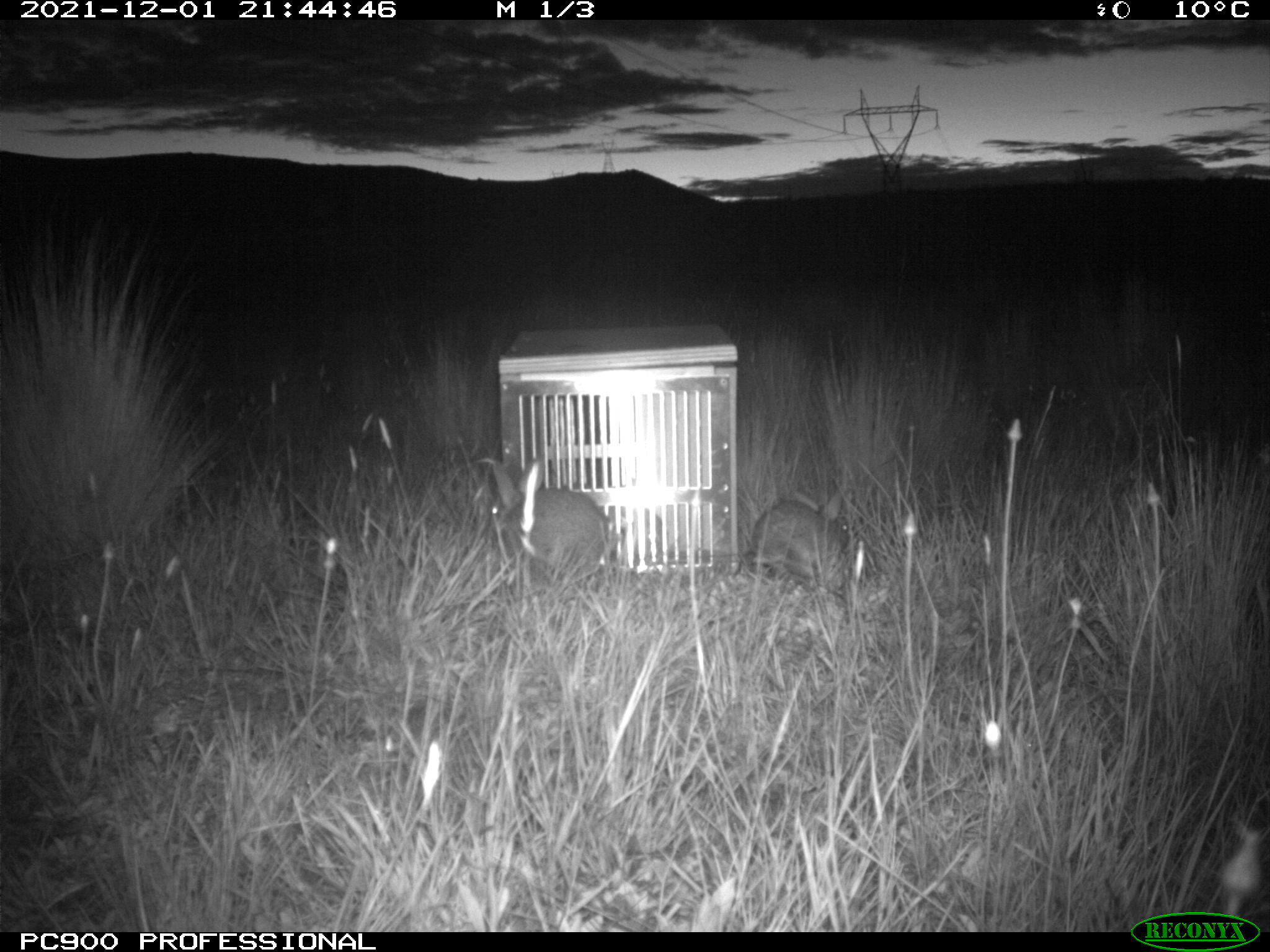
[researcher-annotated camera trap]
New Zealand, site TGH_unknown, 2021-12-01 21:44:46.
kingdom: Animalia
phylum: Chordata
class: Mammalia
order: Lagomorpha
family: Leporidae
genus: Oryctolagus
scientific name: Oryctolagus cuniculus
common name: european rabbit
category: rabbit